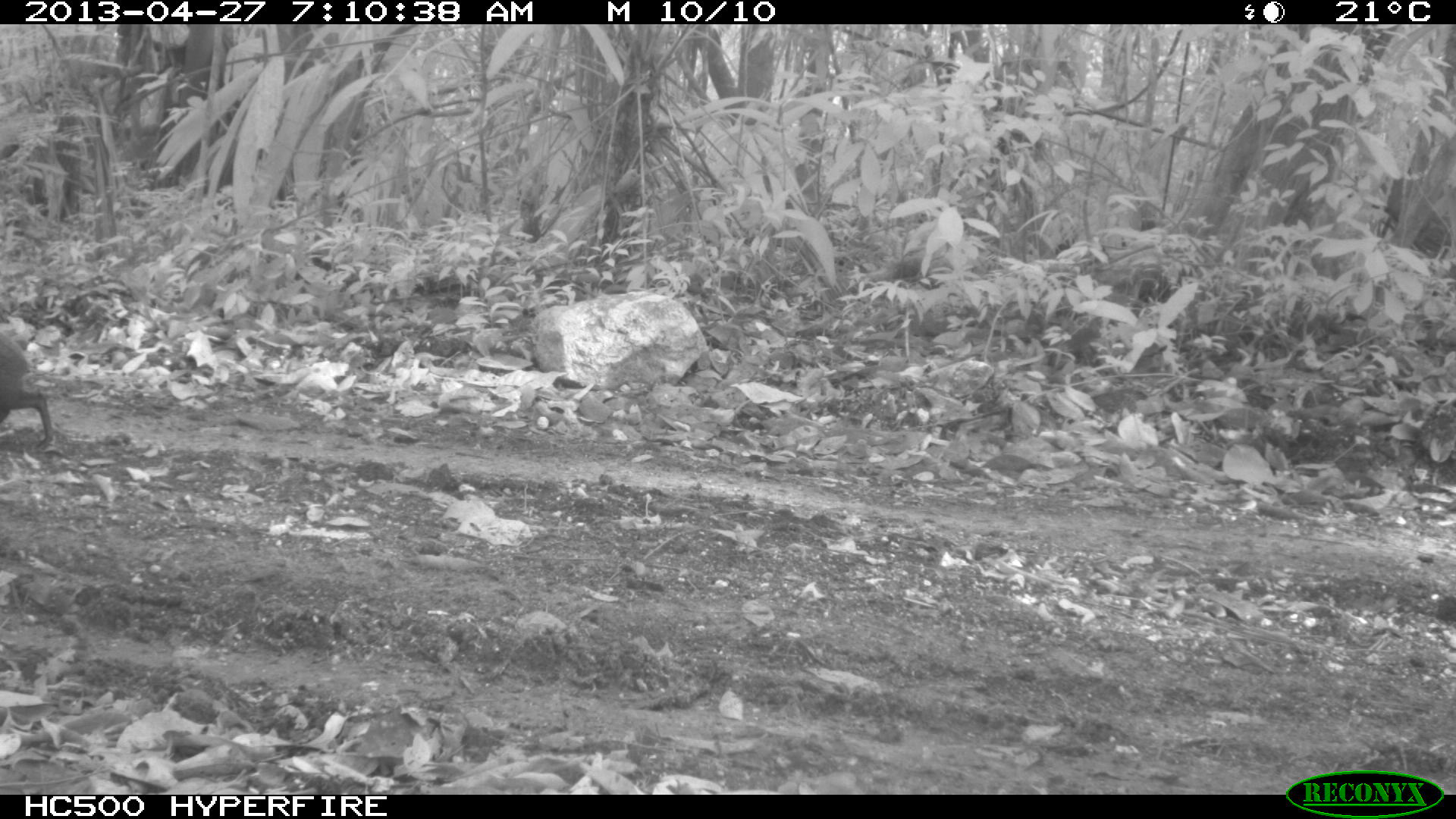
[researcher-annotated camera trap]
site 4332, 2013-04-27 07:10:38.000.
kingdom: Animalia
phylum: Chordata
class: Mammalia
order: Rodentia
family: Dasyproctidae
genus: Dasyprocta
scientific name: Dasyprocta punctata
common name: central american agouti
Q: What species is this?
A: Dasyprocta punctata (central american agouti).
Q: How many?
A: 1.